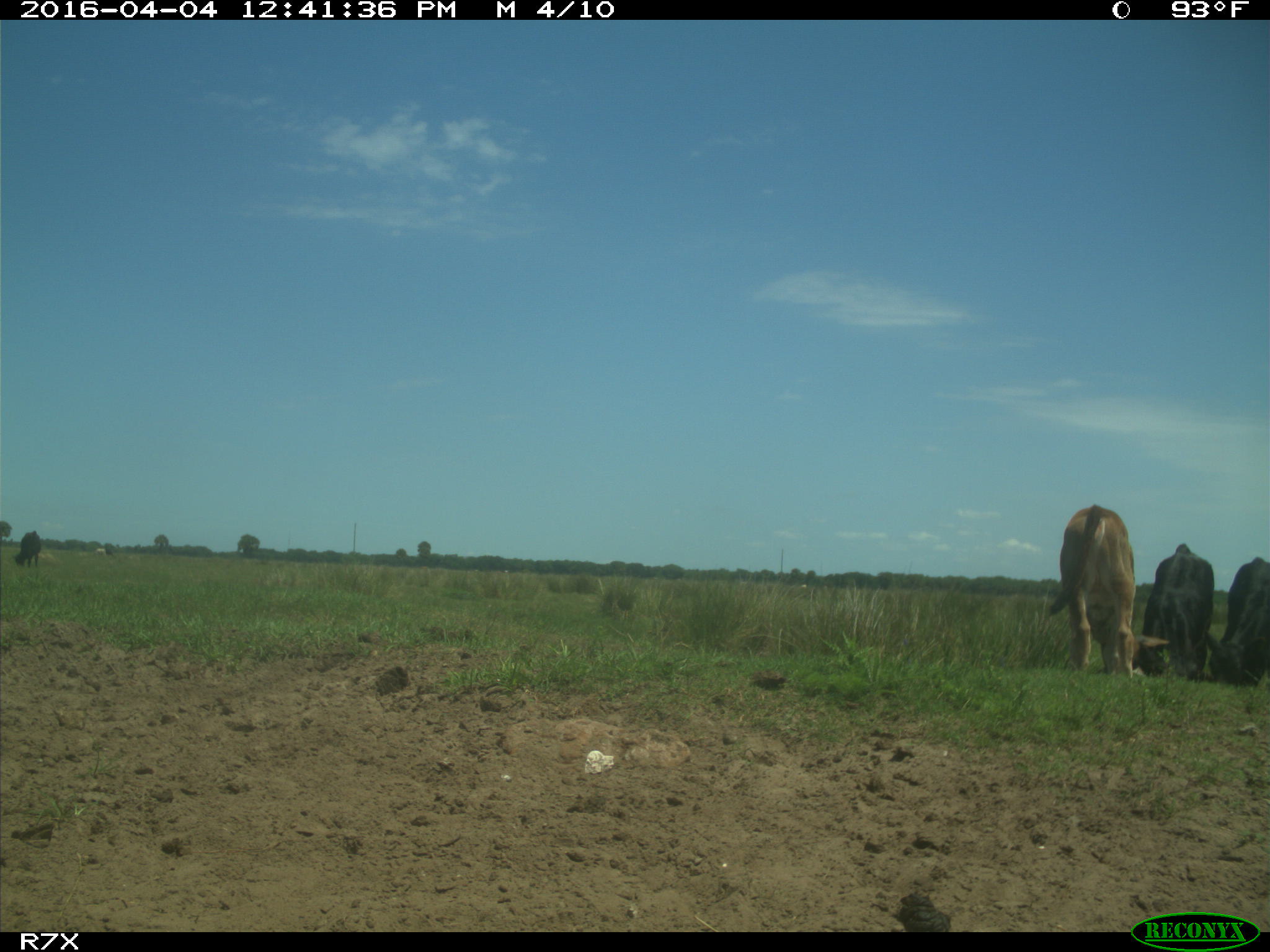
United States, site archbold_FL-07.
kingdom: Animalia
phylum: Chordata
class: Mammalia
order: Artiodactyla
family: Bovidae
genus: Bos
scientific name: Bos taurus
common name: domestic cow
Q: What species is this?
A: Bos taurus (domestic cow).